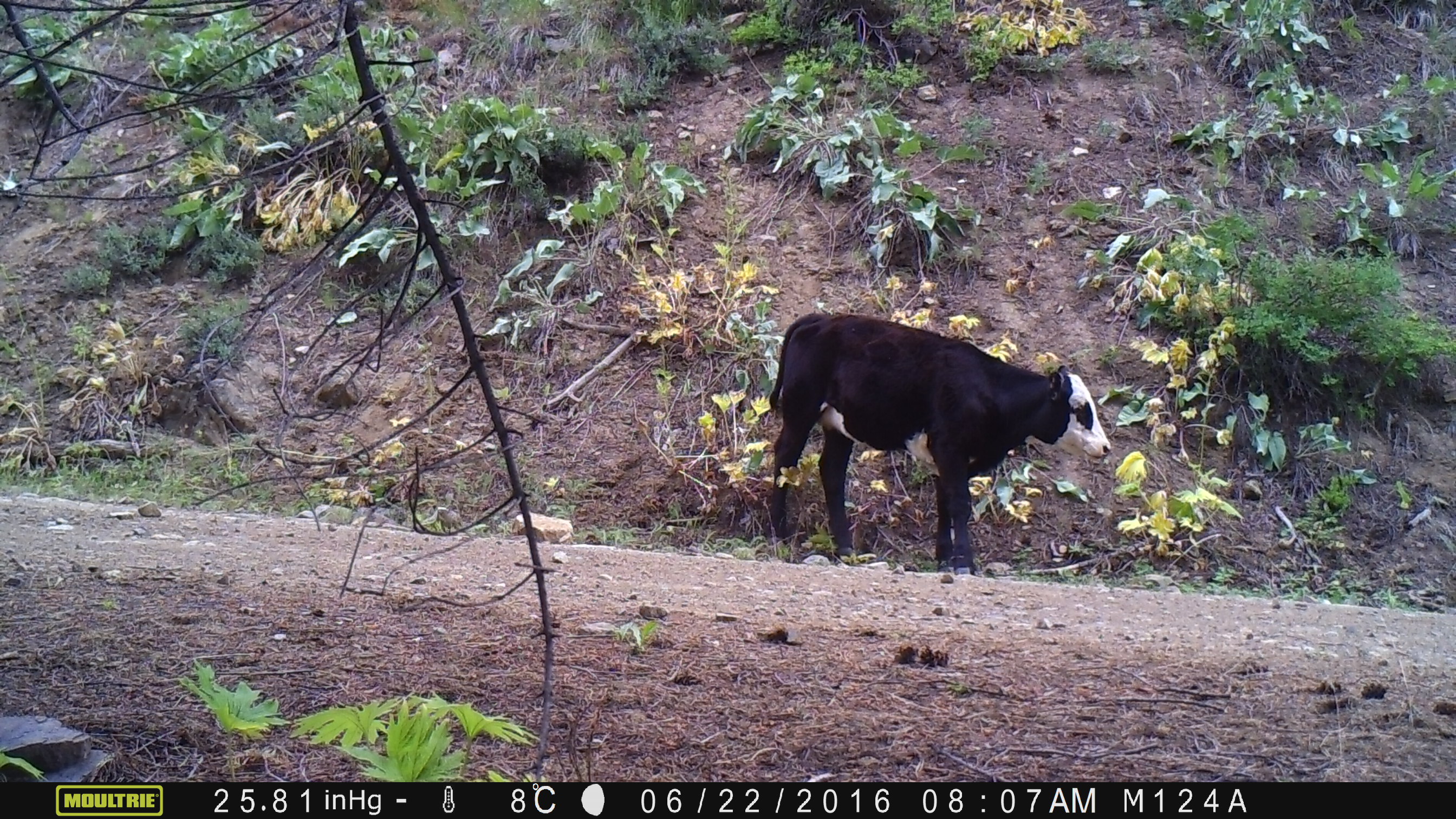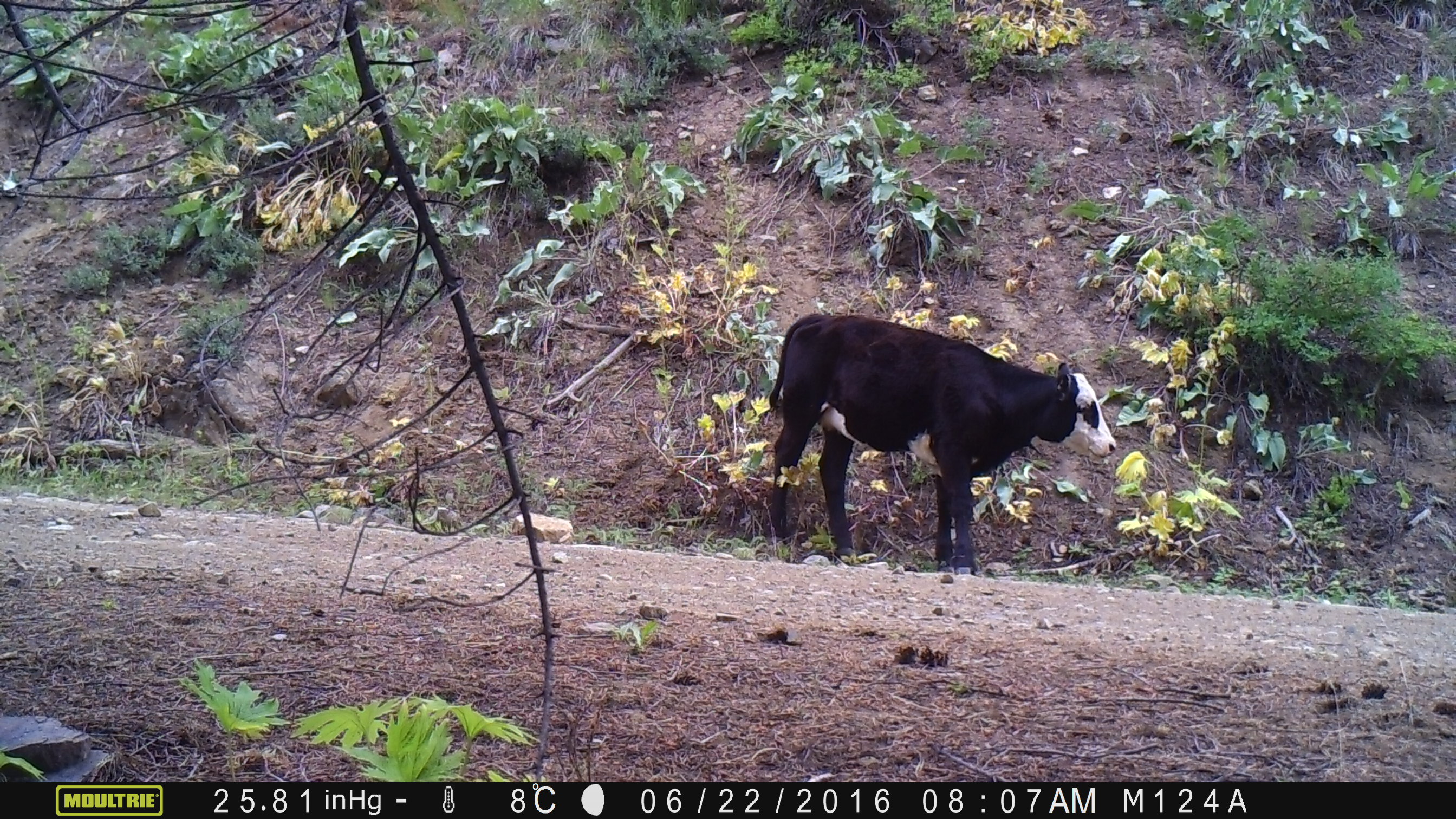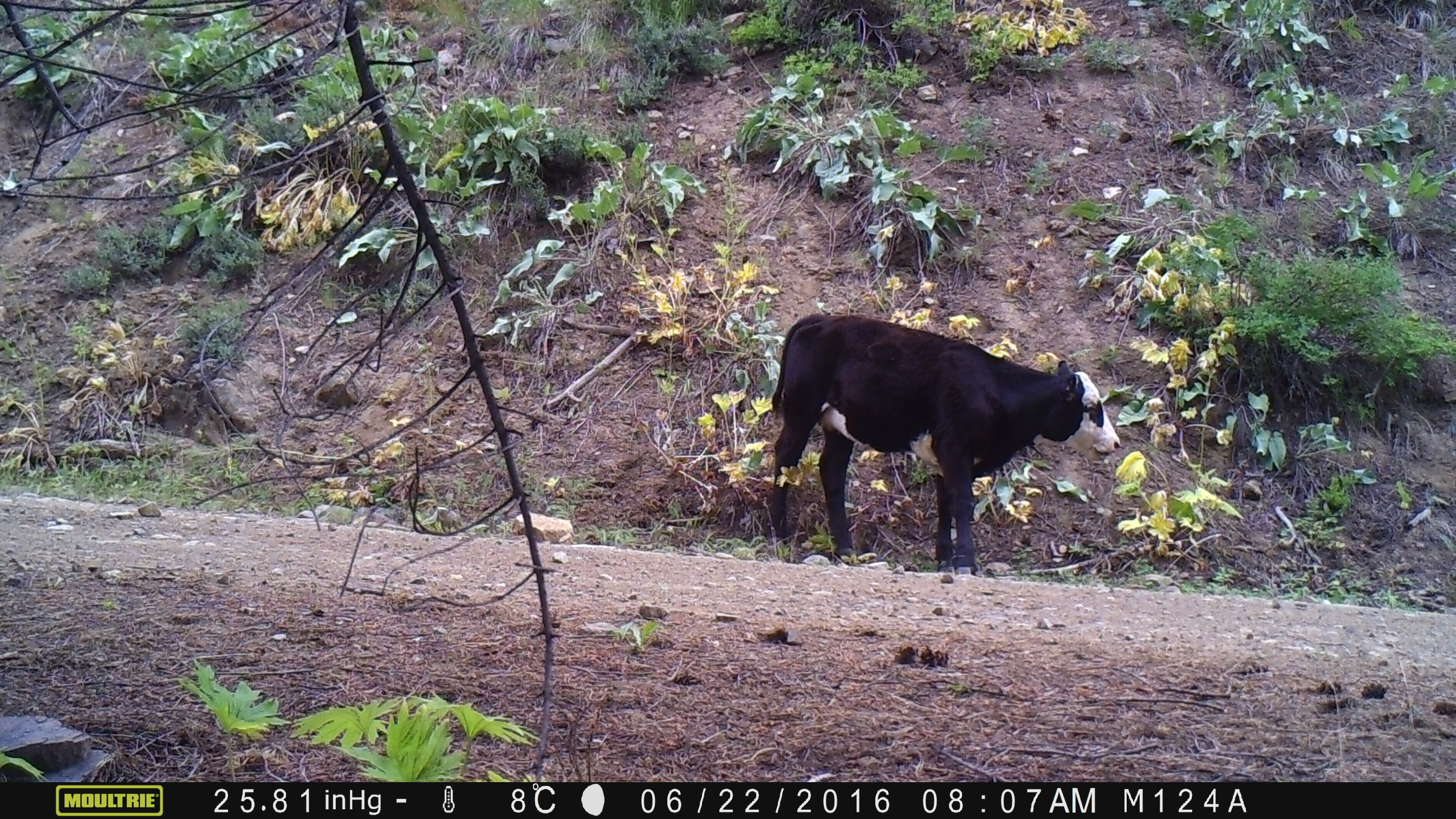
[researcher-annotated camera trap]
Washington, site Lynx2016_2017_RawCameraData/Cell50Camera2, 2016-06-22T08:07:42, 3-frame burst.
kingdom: Animalia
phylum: Chordata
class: Mammalia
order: Artiodactyla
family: Bovidae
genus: Bos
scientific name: Bos taurus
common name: domestic cattle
Domestic cattle (Bos taurus). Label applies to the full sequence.